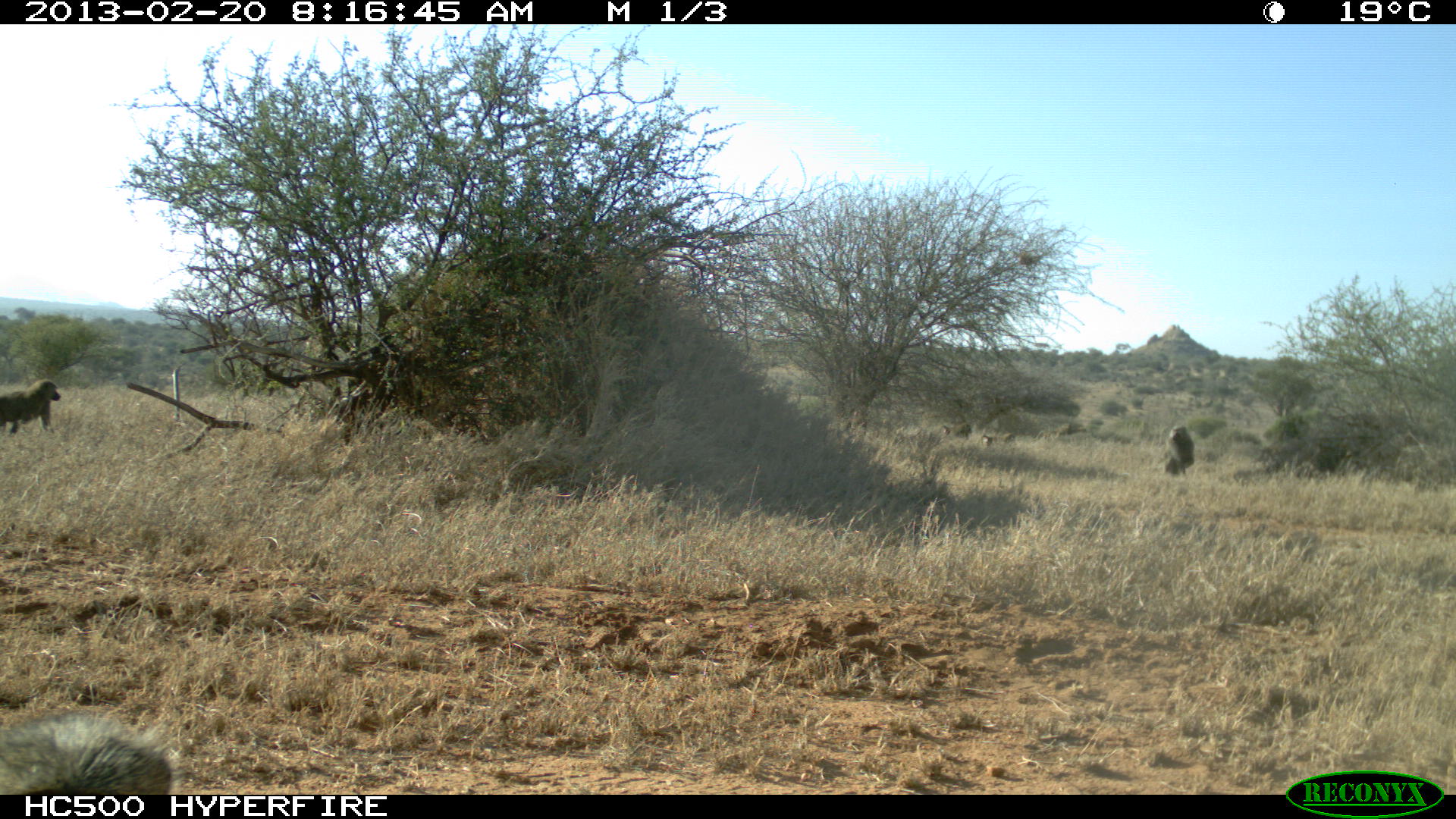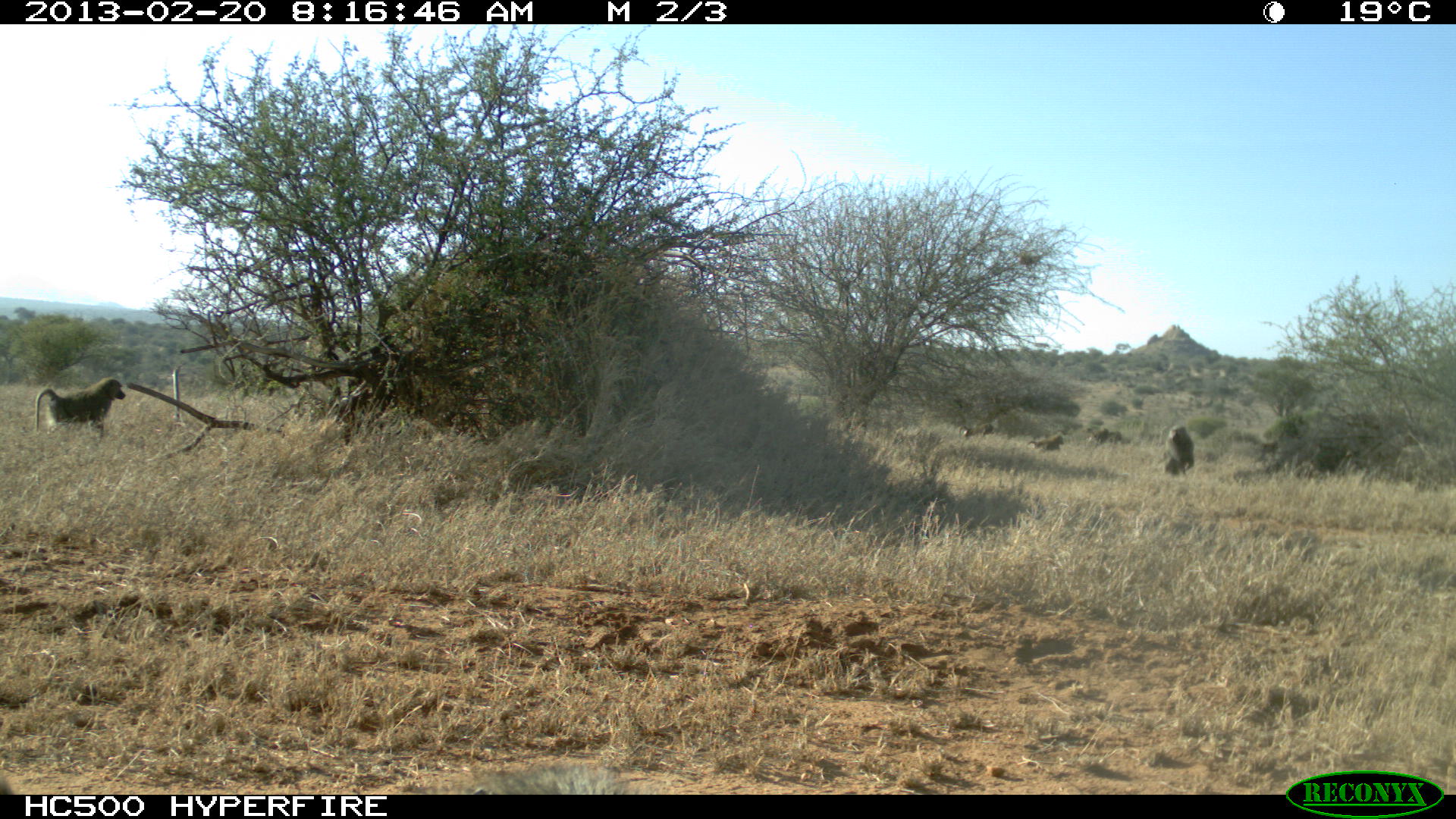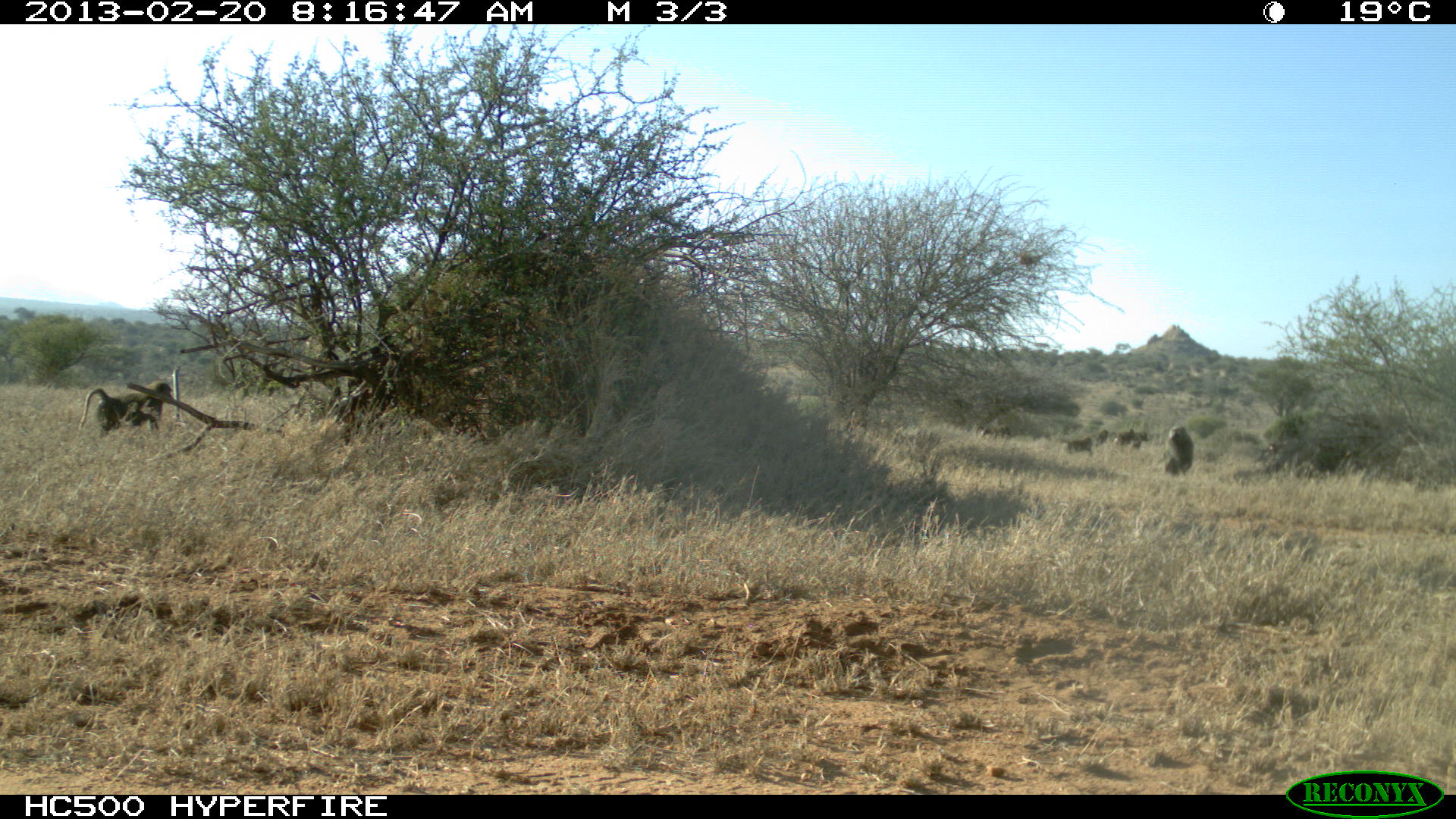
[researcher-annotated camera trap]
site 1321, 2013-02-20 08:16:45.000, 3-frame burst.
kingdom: Animalia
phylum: Chordata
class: Mammalia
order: Primates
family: Cercopithecidae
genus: Papio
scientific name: Papio anubis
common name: olive baboon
Papio anubis (olive baboon), count 5.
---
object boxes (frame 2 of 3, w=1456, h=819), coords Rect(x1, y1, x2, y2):
papio anubis: Rect(34, 378, 125, 438); Rect(1162, 424, 1194, 478); Rect(1026, 435, 1065, 456); Rect(1082, 426, 1121, 446); Rect(1253, 439, 1281, 466); Rect(958, 424, 995, 441)